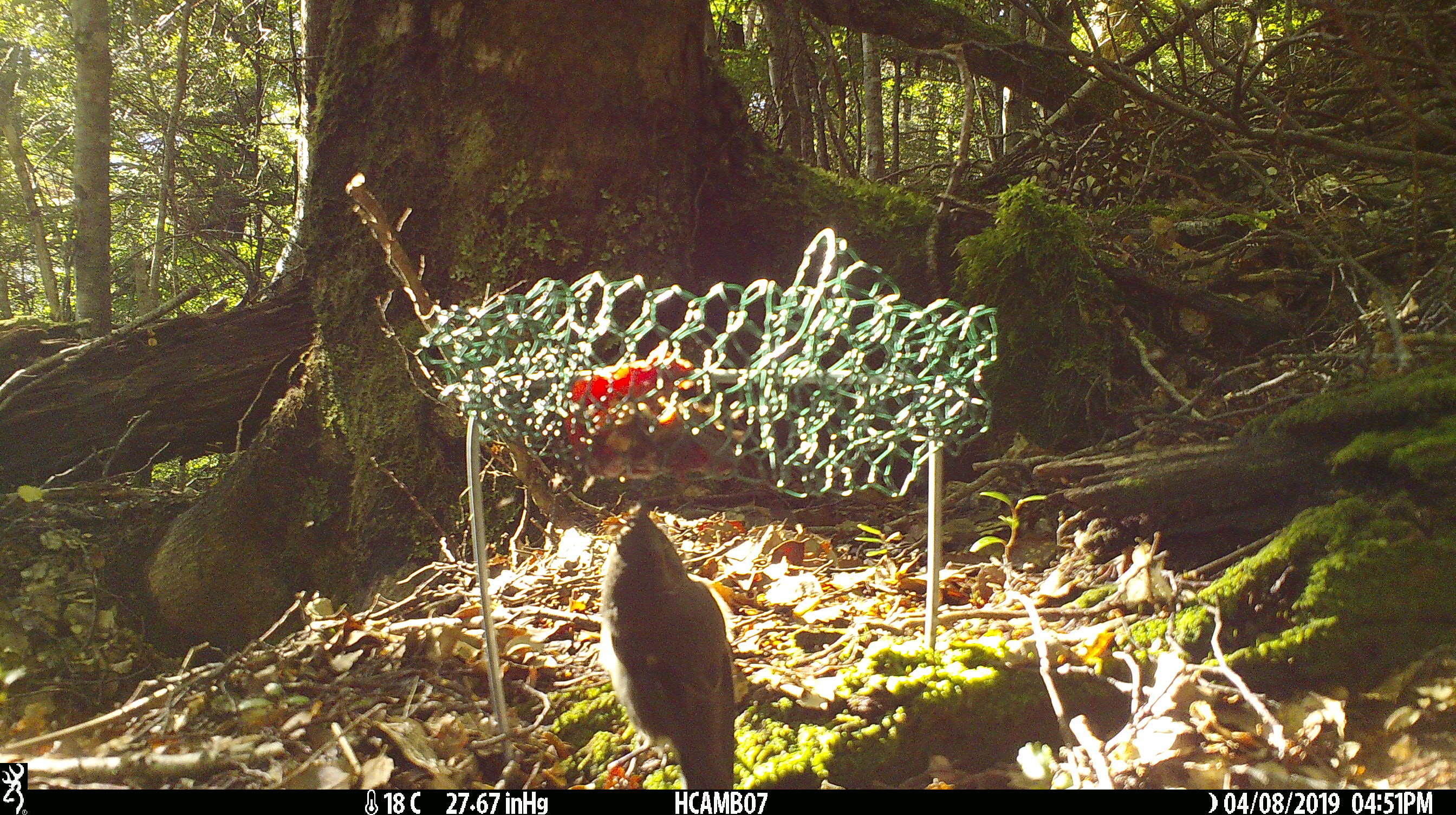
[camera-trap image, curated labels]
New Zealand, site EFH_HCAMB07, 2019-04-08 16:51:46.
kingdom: Animalia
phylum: Chordata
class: Aves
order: Passeriformes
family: Petroicidae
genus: Petroica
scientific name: Petroica macrocephala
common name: tomtit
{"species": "tomtit (Petroica macrocephala)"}